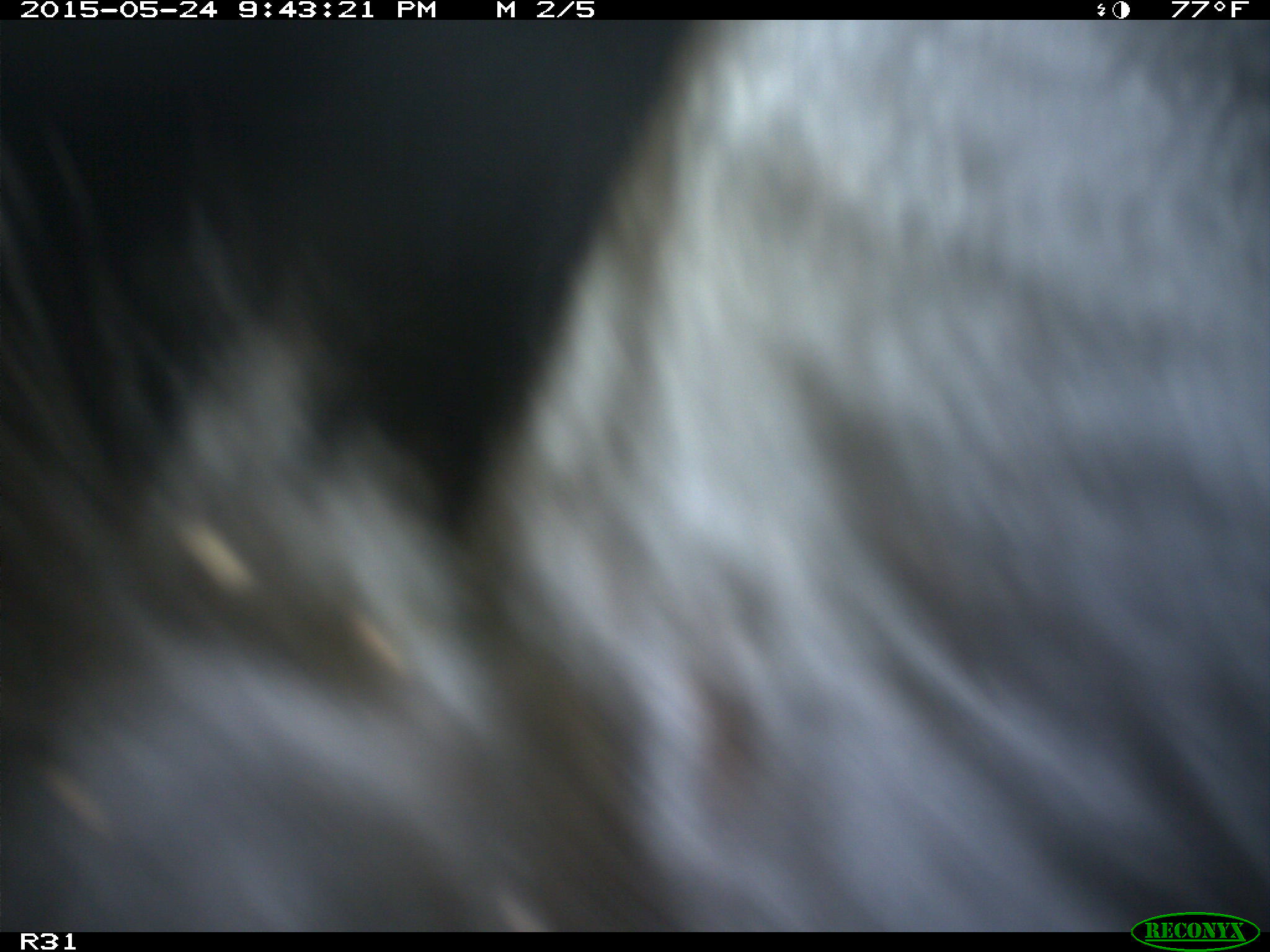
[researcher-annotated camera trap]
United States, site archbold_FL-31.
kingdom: Animalia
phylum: Chordata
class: Mammalia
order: Artiodactyla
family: Bovidae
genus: Bos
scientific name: Bos taurus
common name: domestic cow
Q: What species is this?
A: Bos taurus (domestic cow).